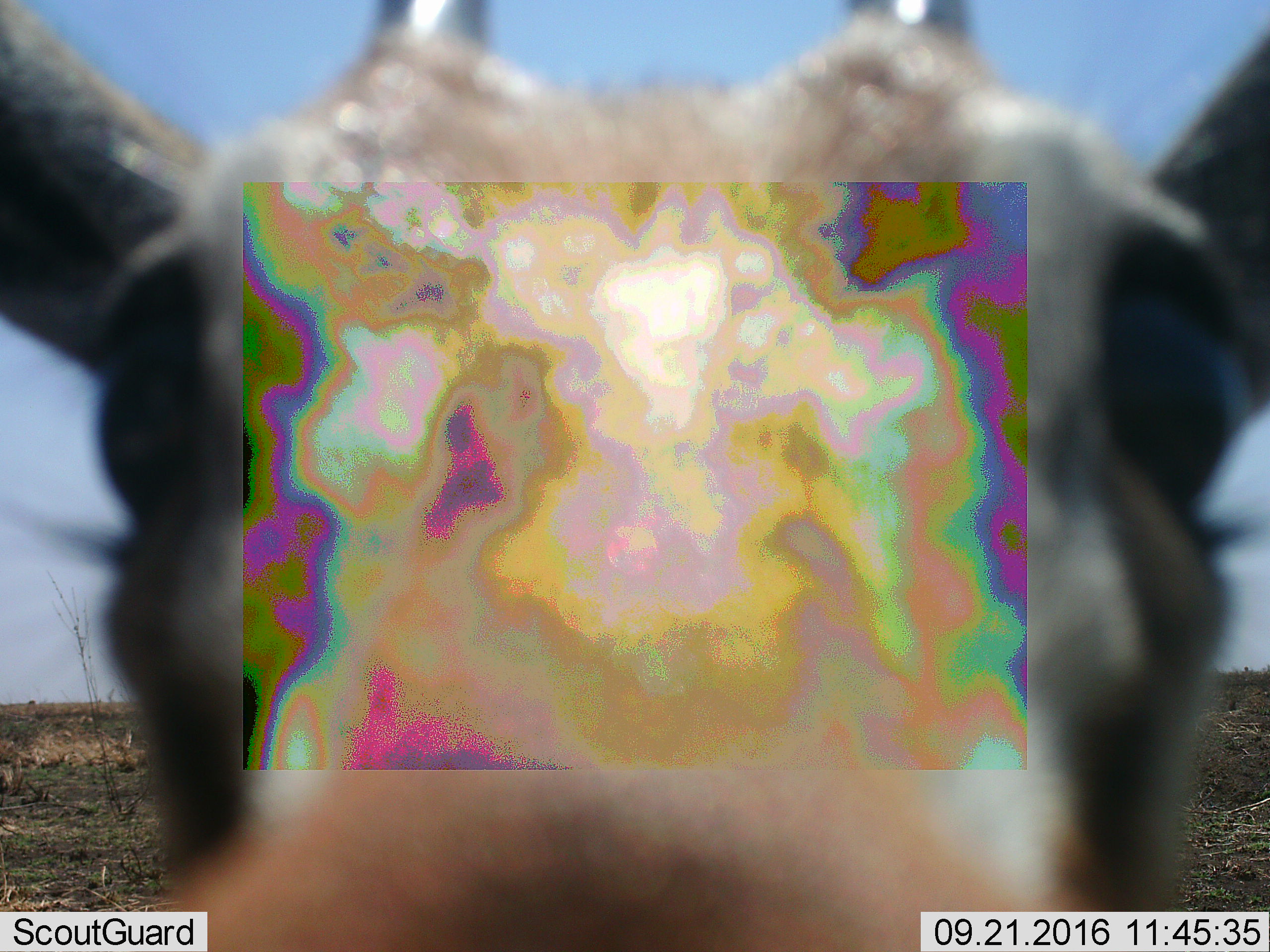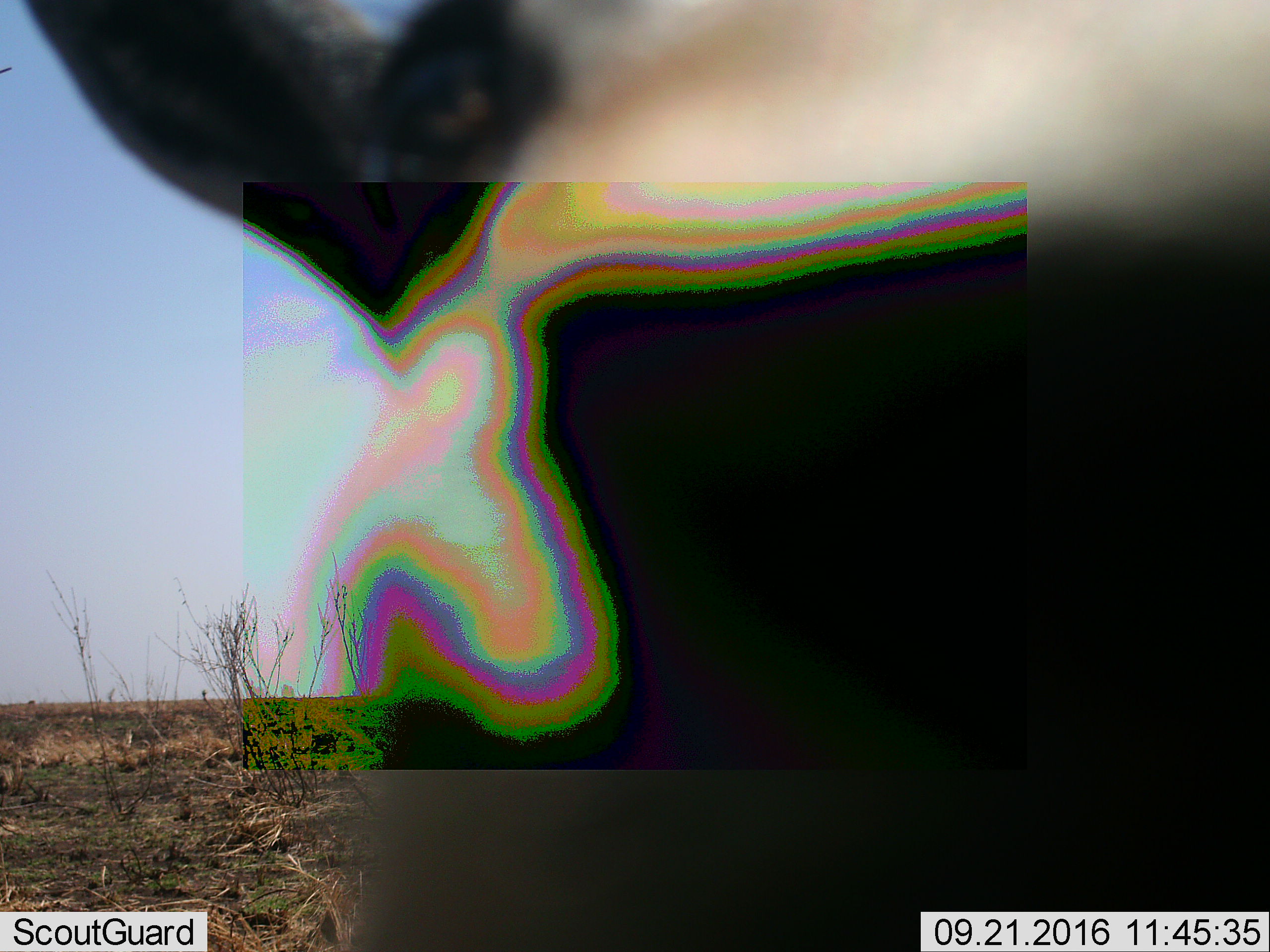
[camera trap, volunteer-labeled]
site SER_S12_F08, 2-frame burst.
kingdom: Animalia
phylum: Chordata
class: Mammalia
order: Artiodactyla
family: Bovidae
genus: Eudorcas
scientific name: Eudorcas thomsonii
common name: thomson's gazelle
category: gazellethomsons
Gazellethomsons (thomson's gazelle) (Eudorcas thomsonii), count 1. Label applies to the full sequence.